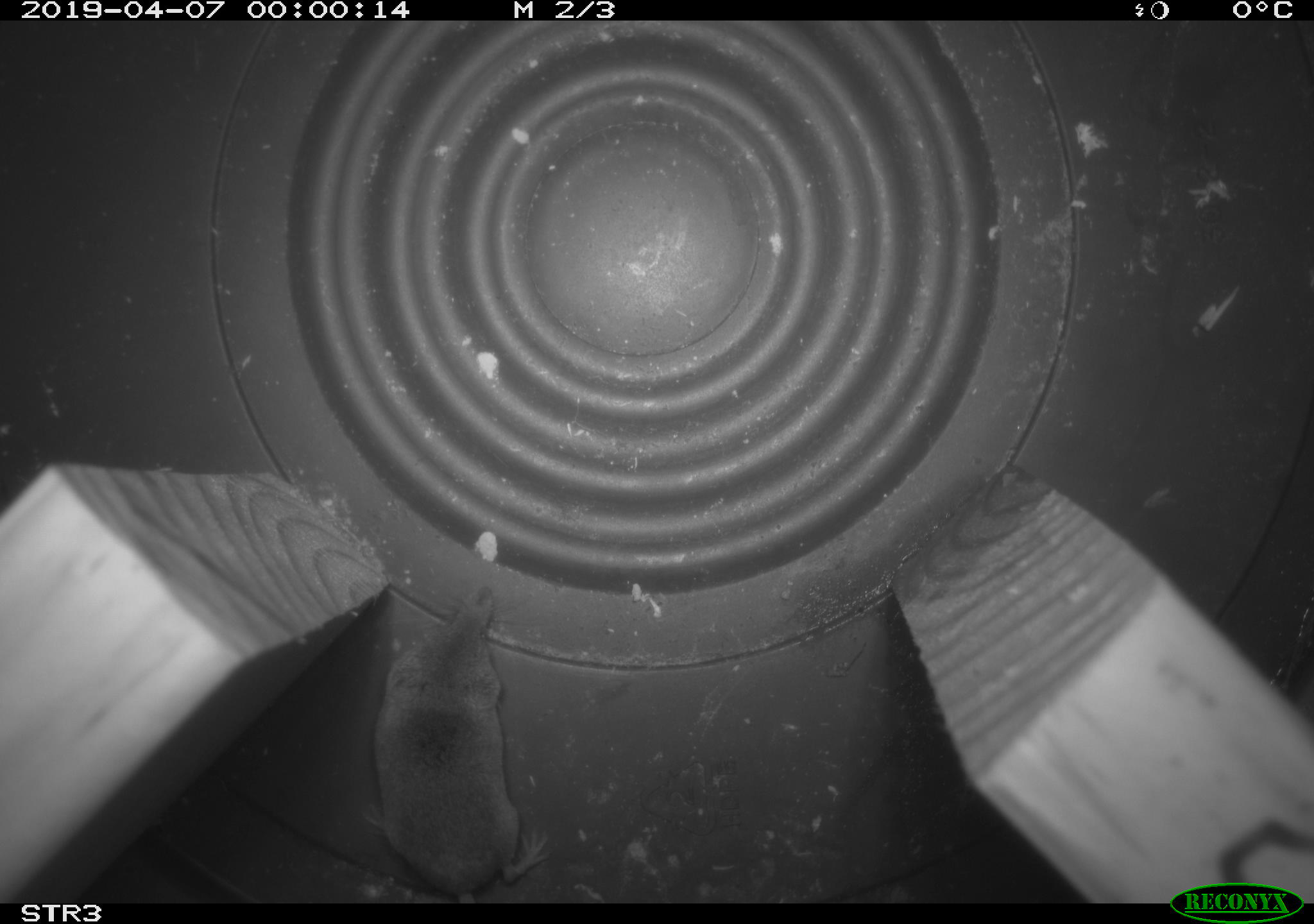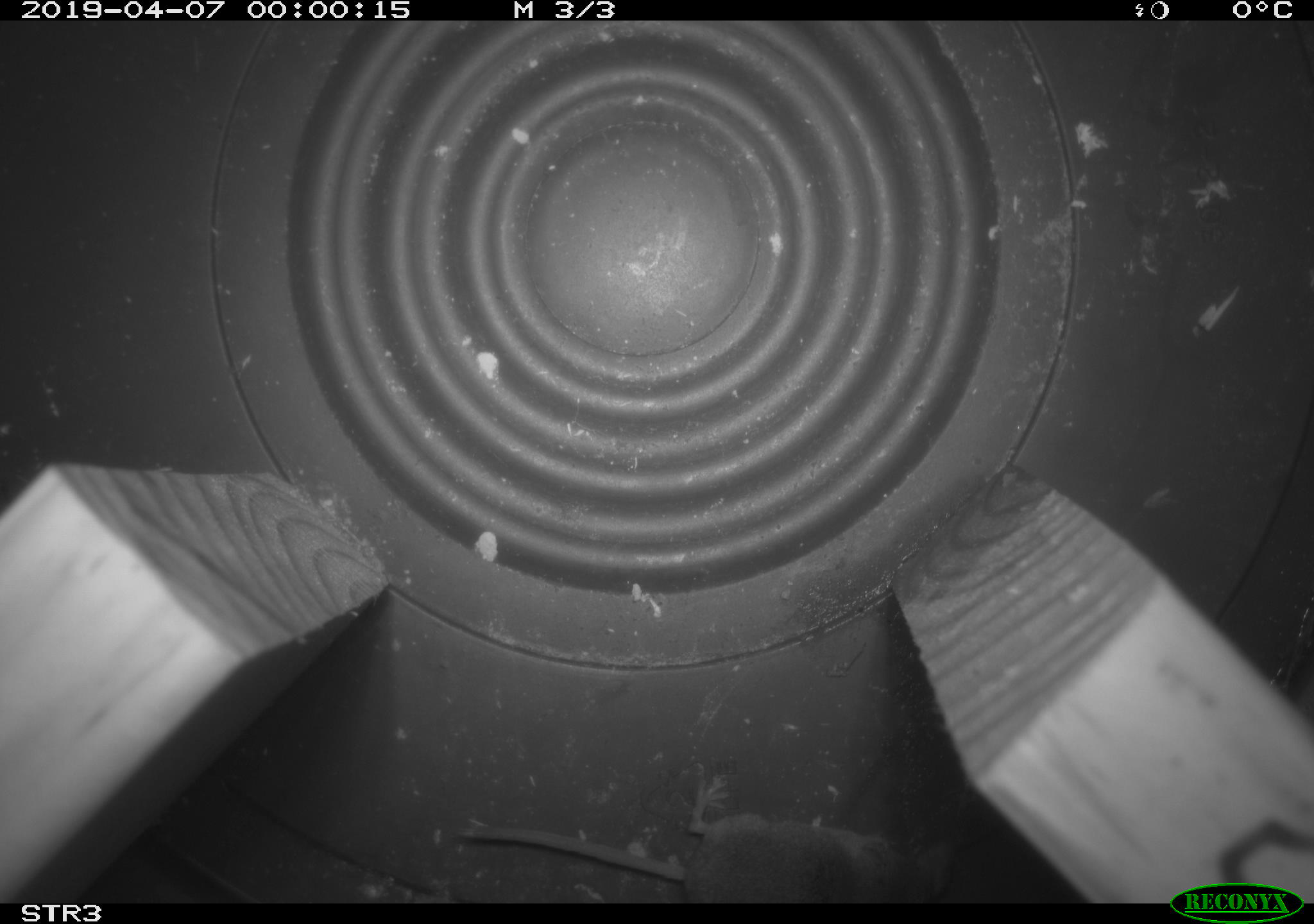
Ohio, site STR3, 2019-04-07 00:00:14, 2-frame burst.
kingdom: Animalia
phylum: Chordata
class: Mammalia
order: Eulipotyphla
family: Soricidae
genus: Sorex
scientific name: Sorex cinereus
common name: masked shrew